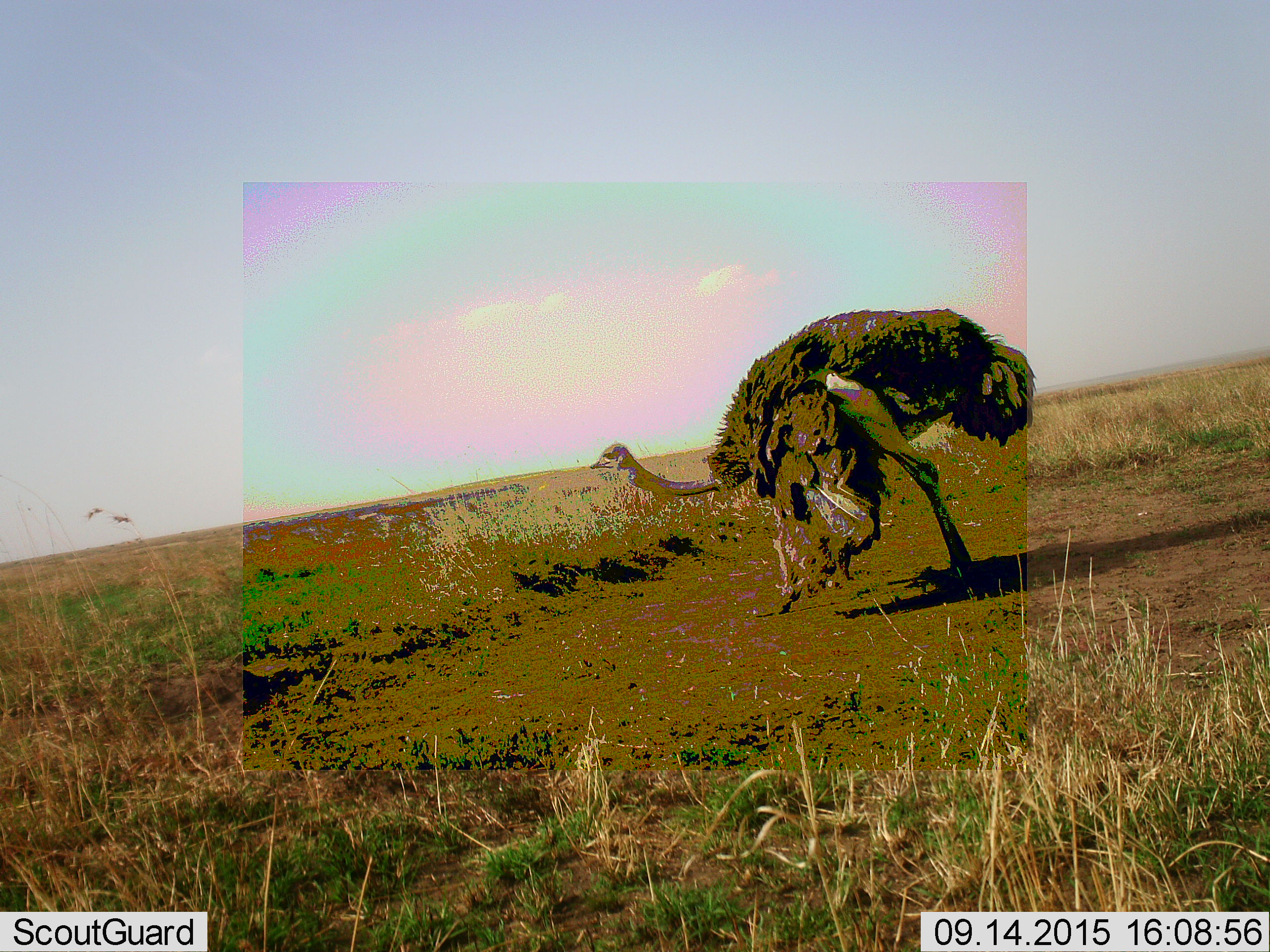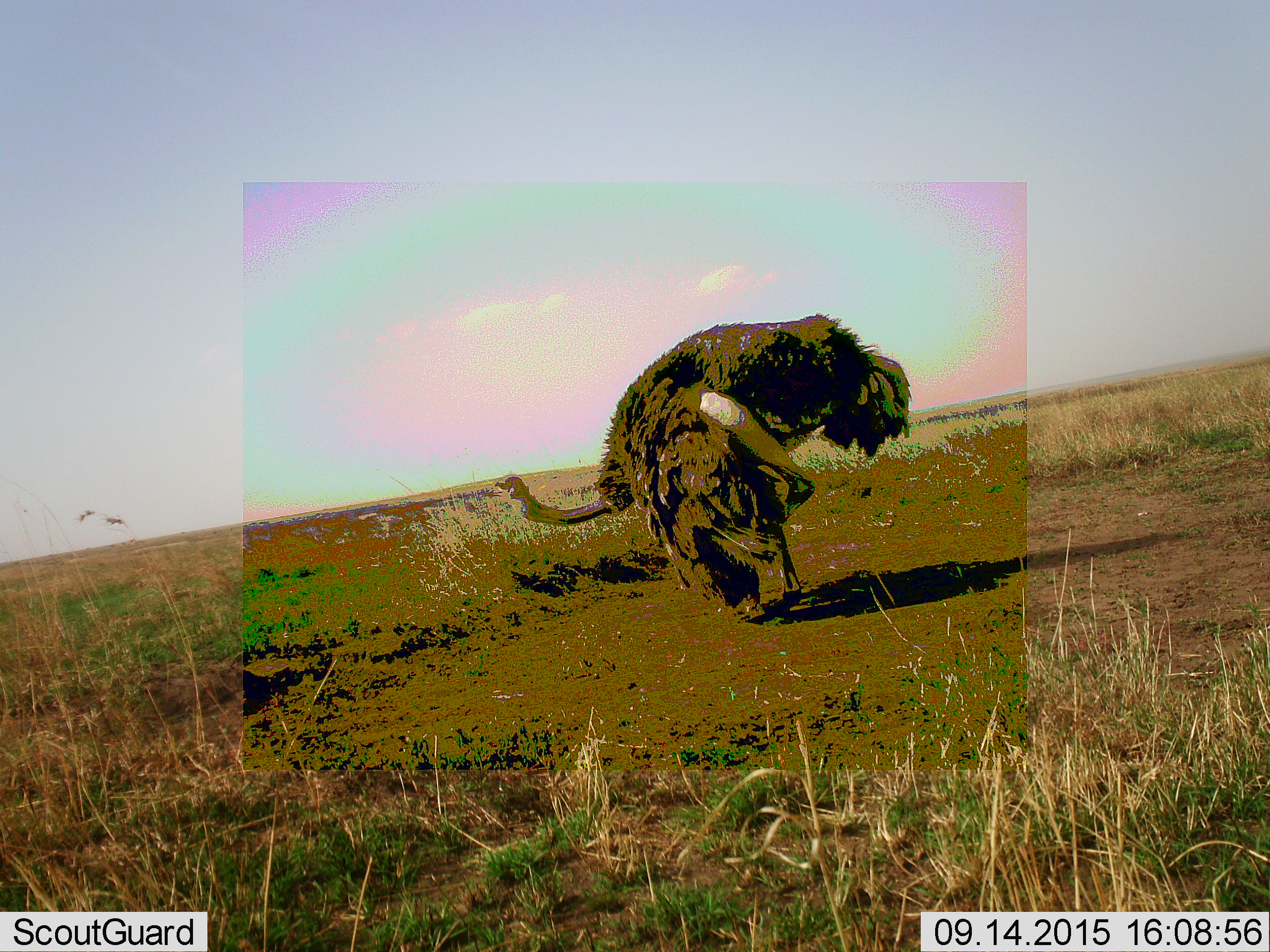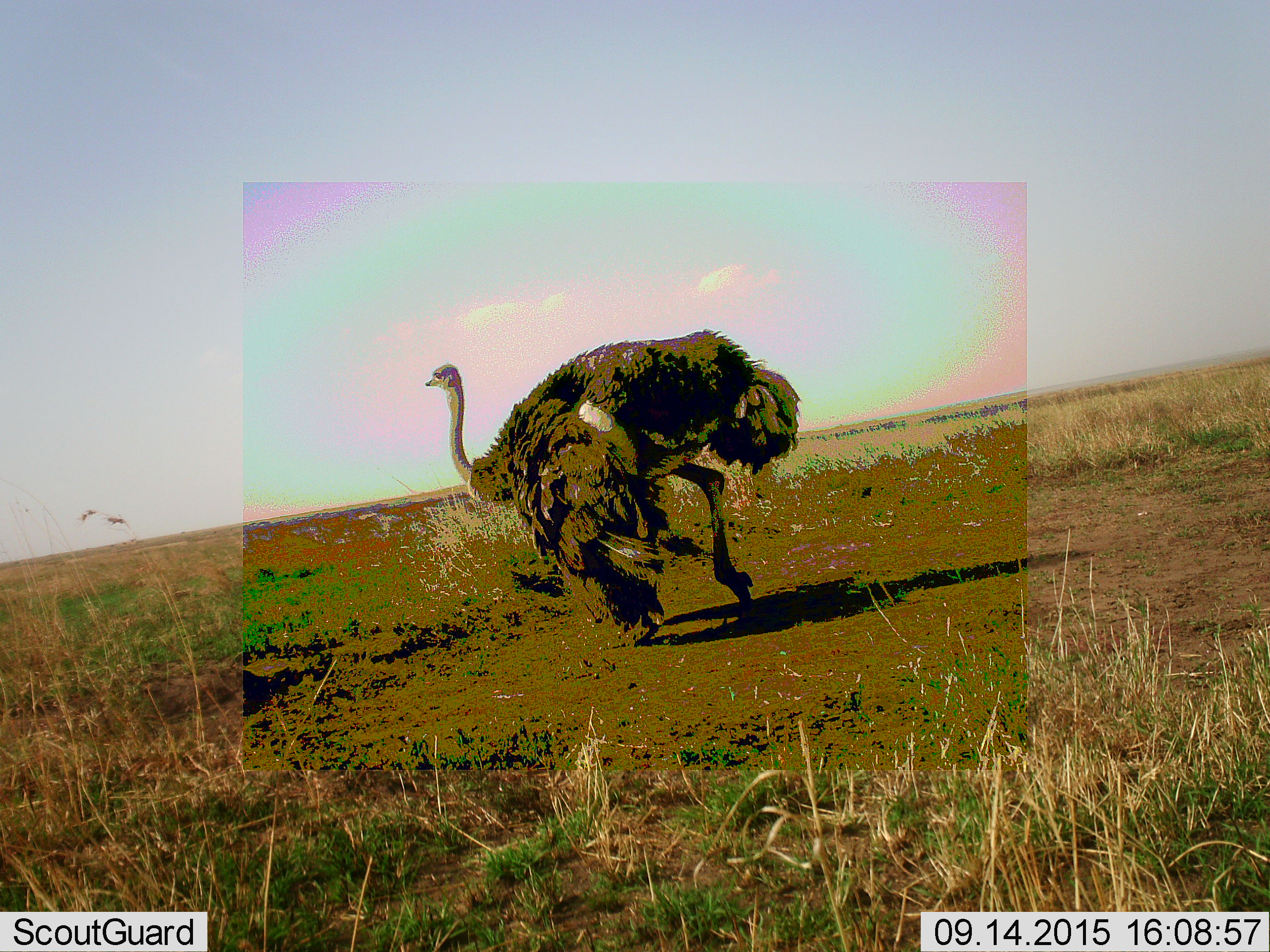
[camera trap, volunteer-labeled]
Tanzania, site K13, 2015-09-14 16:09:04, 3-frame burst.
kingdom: Animalia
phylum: Chordata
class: Aves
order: Struthioniformes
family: Struthionidae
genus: Struthio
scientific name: Struthio camelus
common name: ostrich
Ostrich (Struthio camelus), count 1. Behavior (volunteer vote fractions): standing 10%, resting 0%, moving 90%, interacting 0%. Young present (vote fraction): 0%. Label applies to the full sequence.